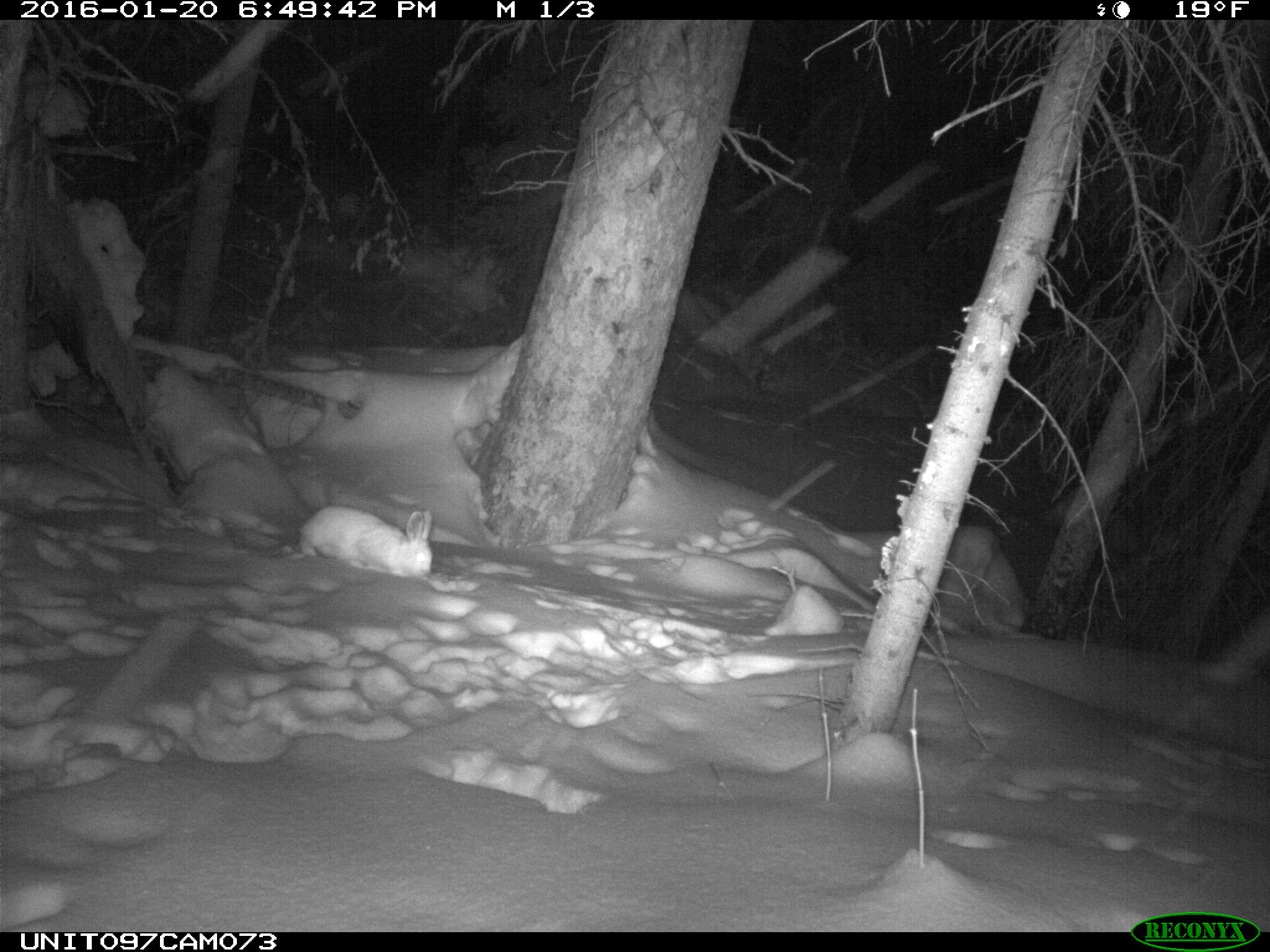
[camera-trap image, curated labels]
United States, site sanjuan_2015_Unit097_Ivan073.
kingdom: Animalia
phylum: Chordata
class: Mammalia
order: Lagomorpha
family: Leporidae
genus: Lepus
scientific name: Lepus americanus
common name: snowshoe hare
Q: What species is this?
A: Lepus americanus (snowshoe hare).